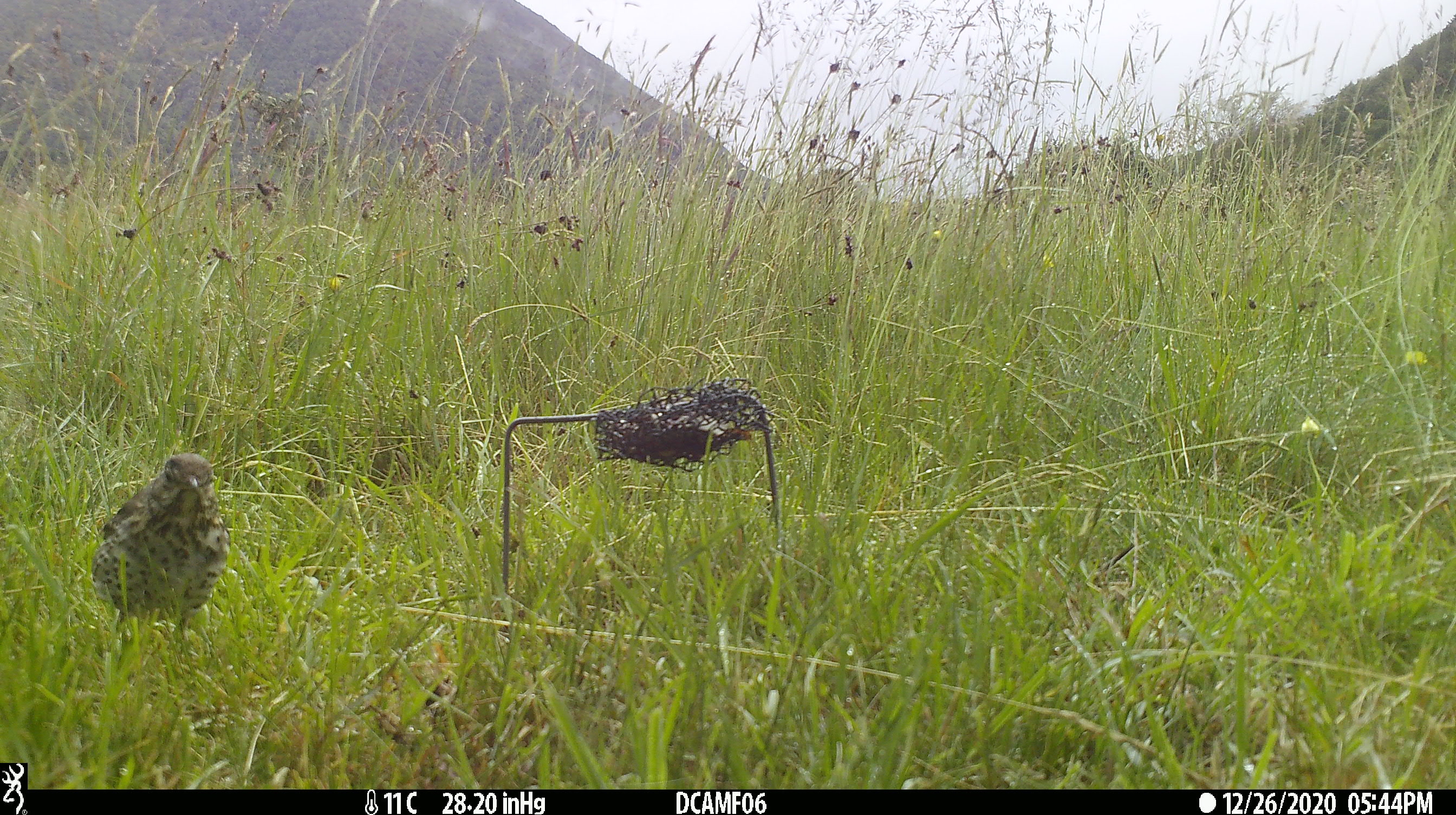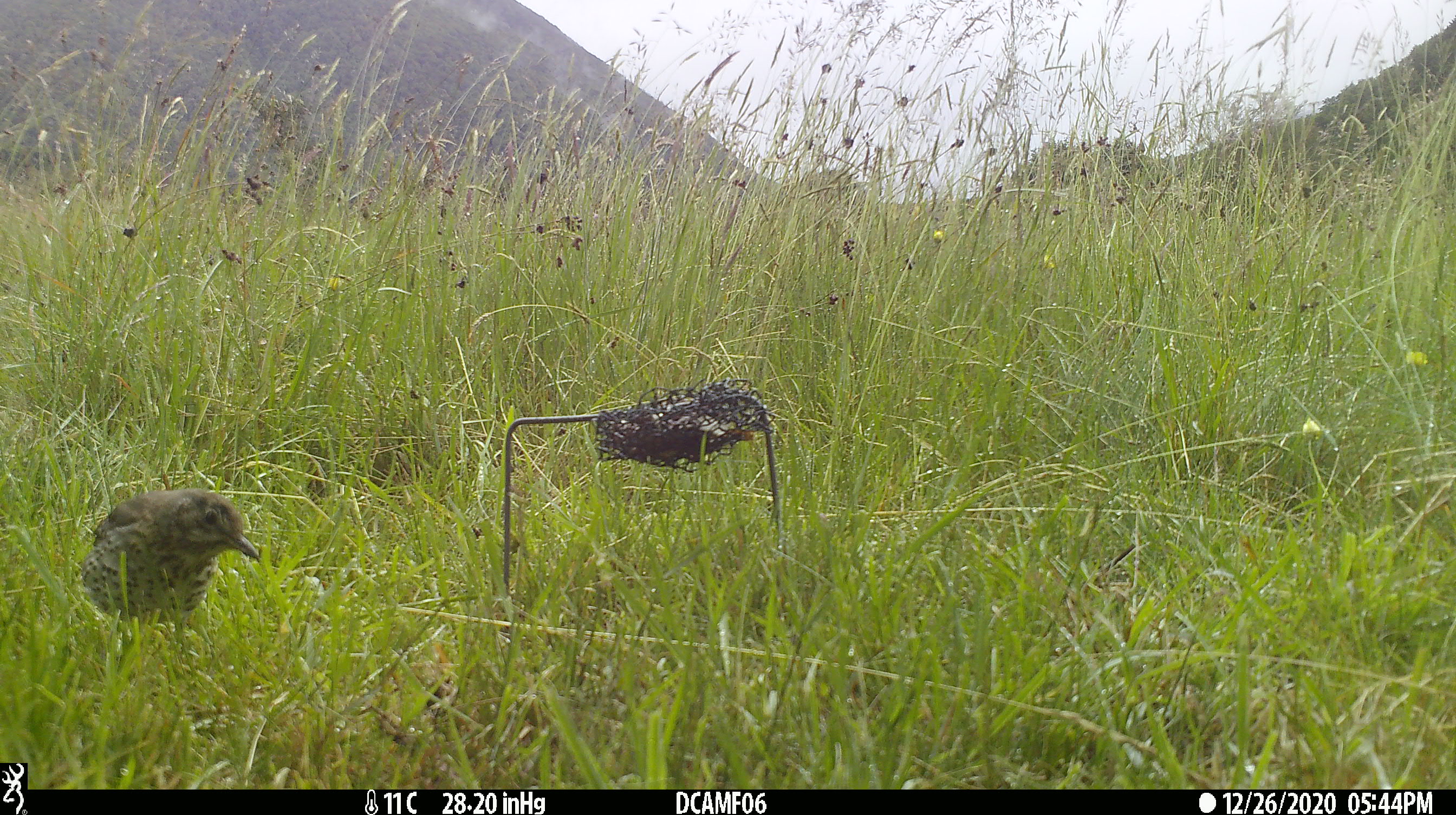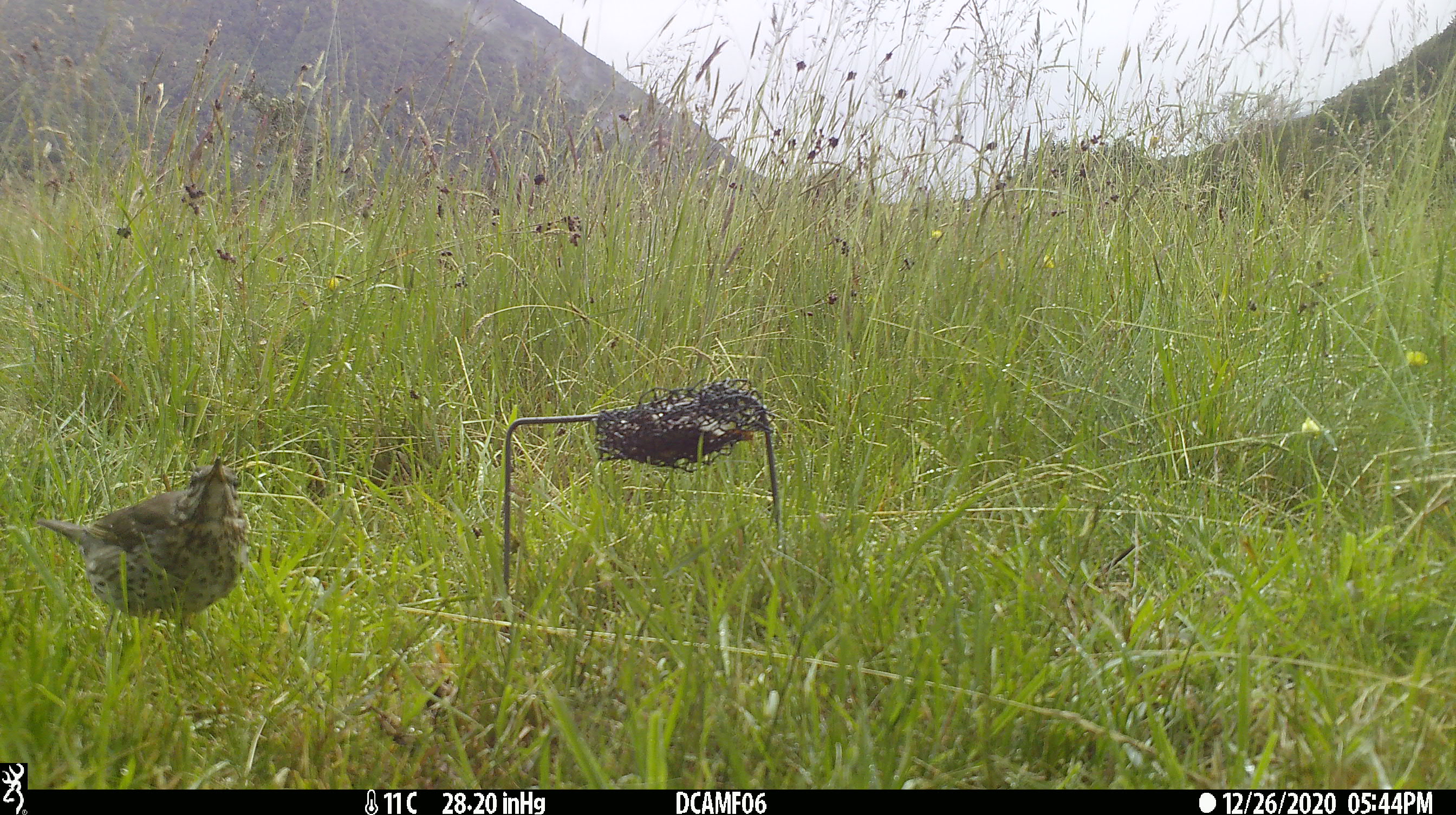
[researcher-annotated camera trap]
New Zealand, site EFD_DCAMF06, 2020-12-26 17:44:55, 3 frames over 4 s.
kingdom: Animalia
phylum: Chordata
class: Aves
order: Passeriformes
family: Turdidae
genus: Turdus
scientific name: Turdus philomelos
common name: song thrush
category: thrush